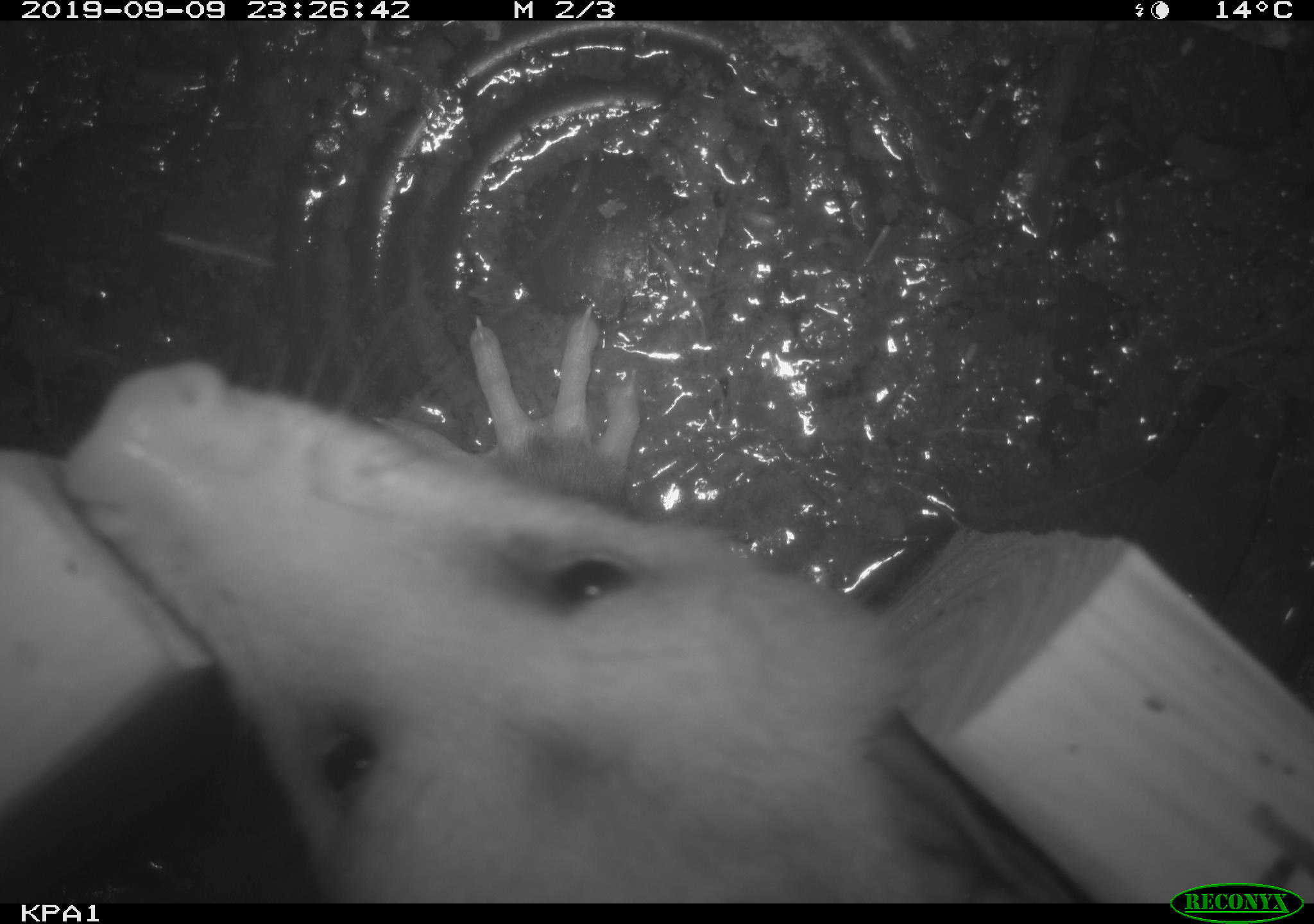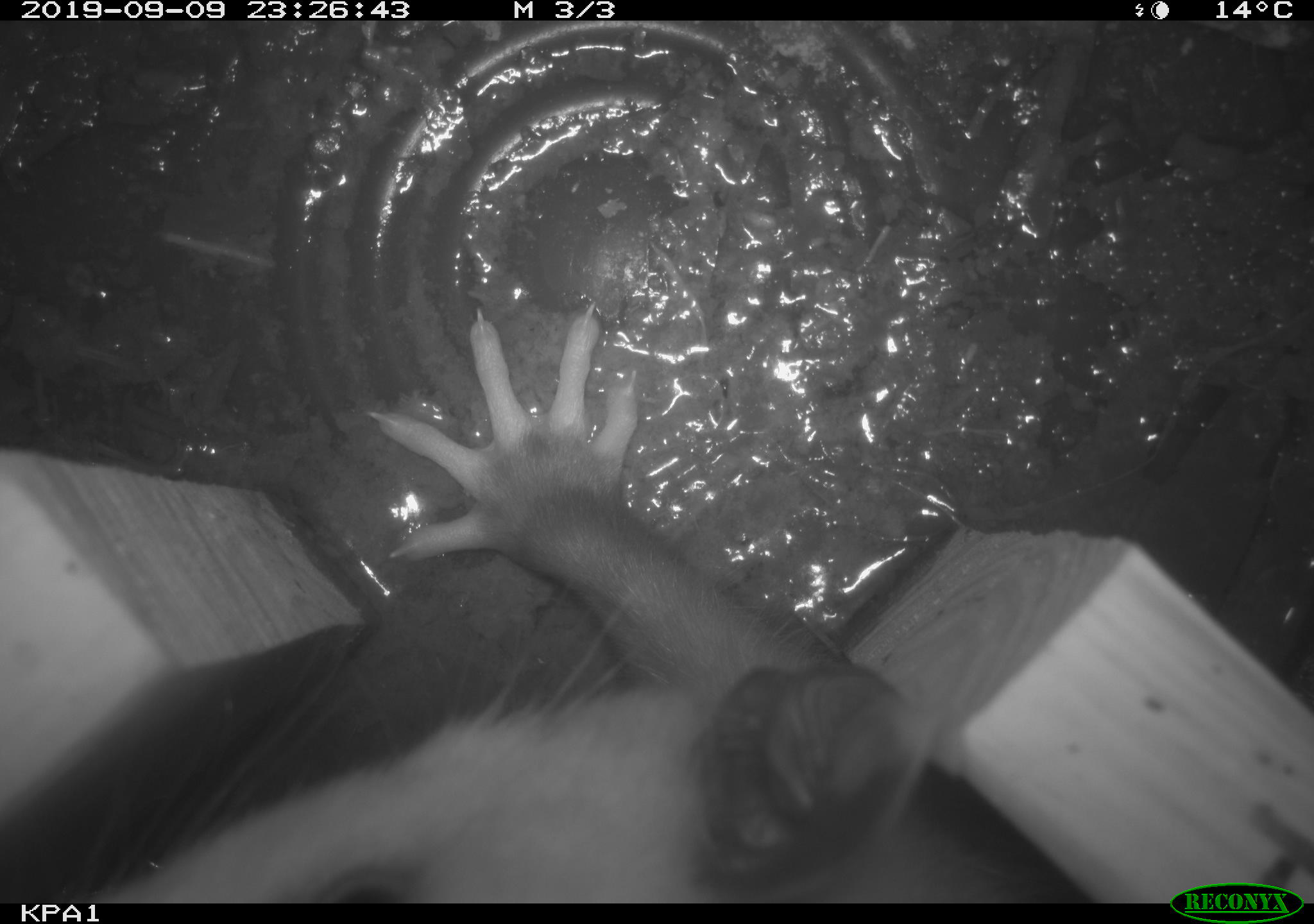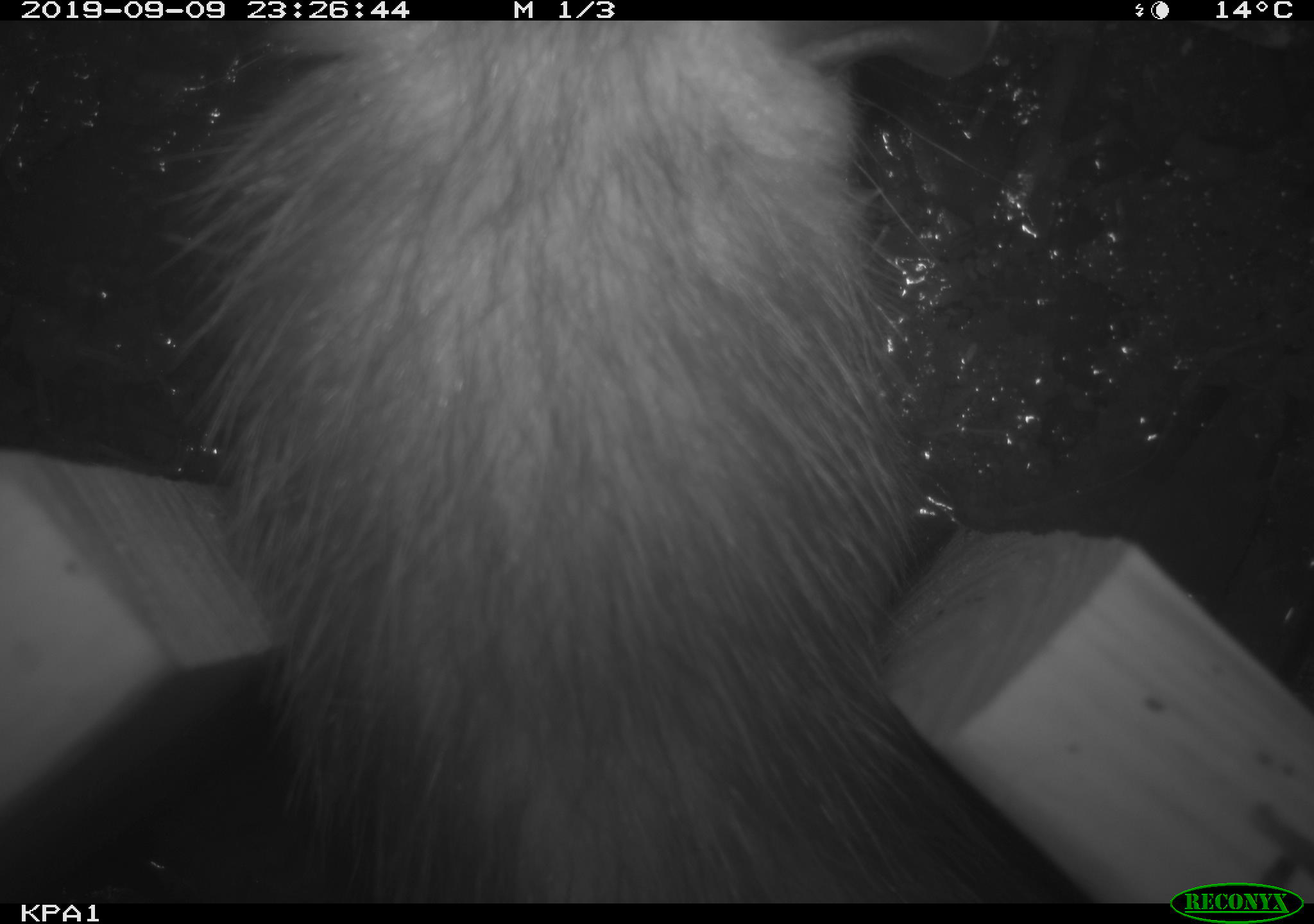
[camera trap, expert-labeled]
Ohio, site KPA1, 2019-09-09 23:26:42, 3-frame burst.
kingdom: Animalia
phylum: Chordata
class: Mammalia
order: Didelphimorphia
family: Didelphidae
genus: Didelphis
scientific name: Didelphis virginiana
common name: virginia opossum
Virginia opossum (Didelphis virginiana).